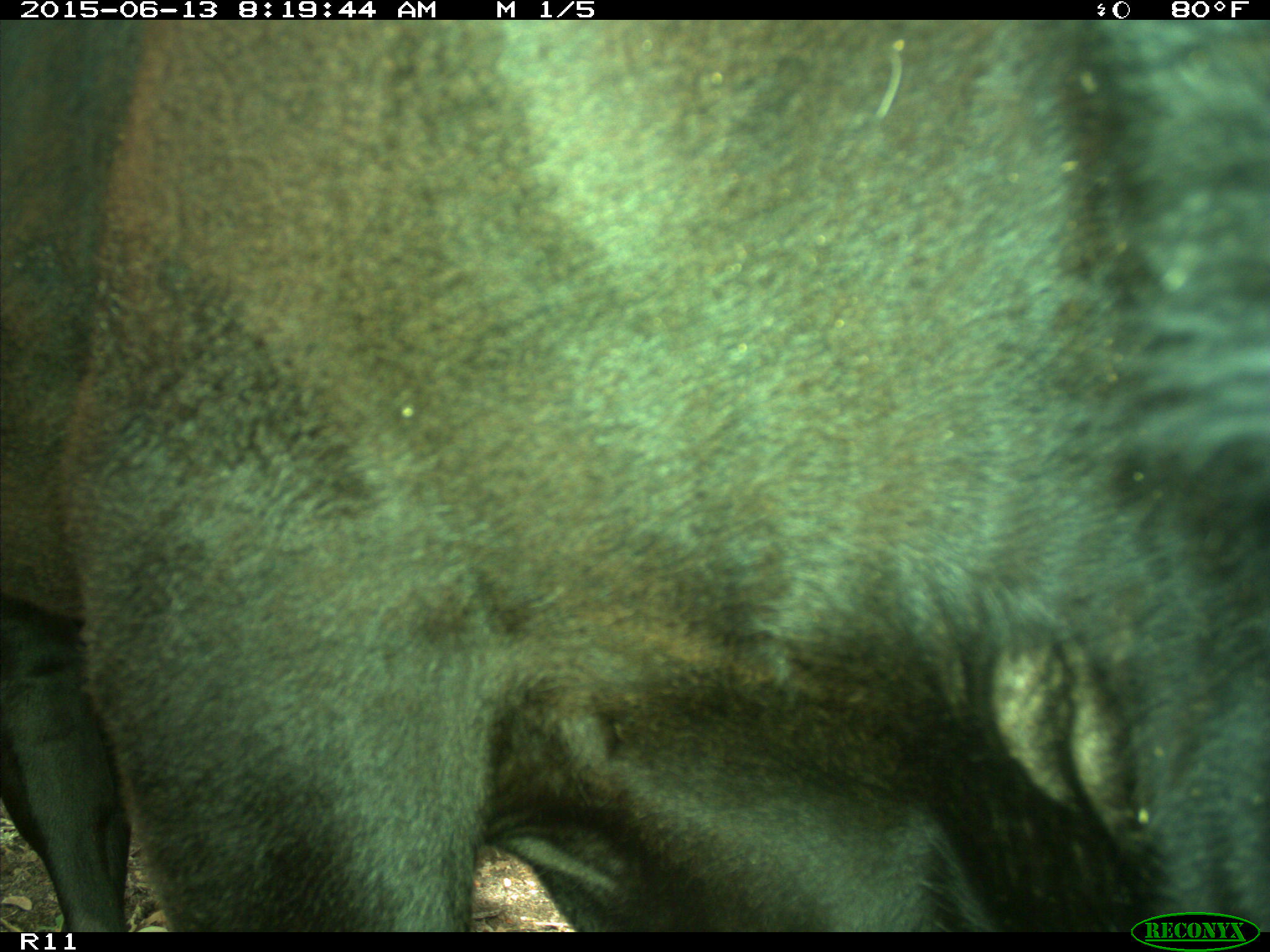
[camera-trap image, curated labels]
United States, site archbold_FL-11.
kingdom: Animalia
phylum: Chordata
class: Mammalia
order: Artiodactyla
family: Bovidae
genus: Bos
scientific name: Bos taurus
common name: domestic cow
Bos taurus (domestic cow).